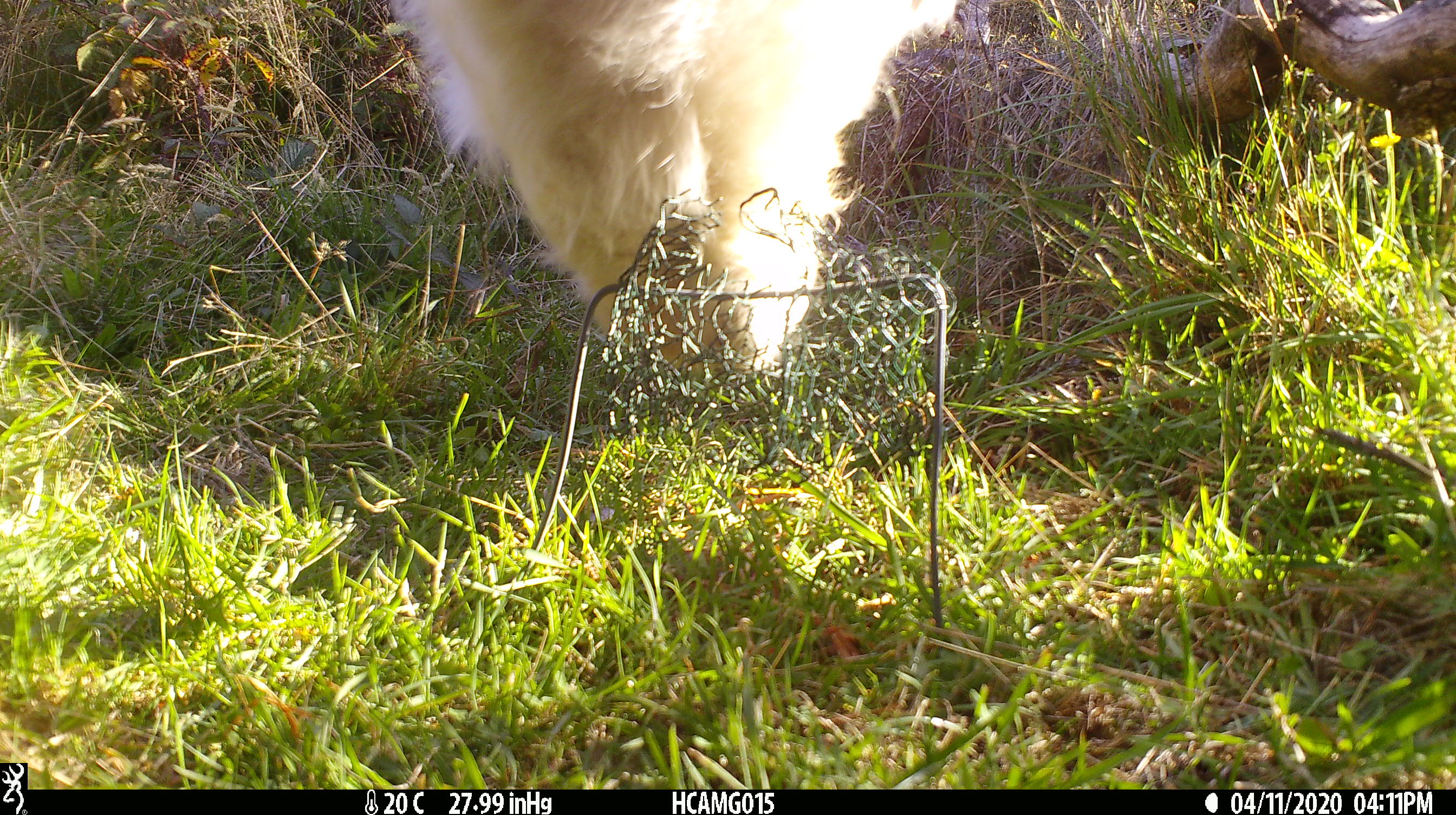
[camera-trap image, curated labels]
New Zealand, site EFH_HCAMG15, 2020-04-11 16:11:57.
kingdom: Animalia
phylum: Chordata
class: Mammalia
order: Artiodactyla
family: Bovidae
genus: Bos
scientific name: Bos taurus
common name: domestic cow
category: cow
Cow (domestic cow) (Bos taurus).